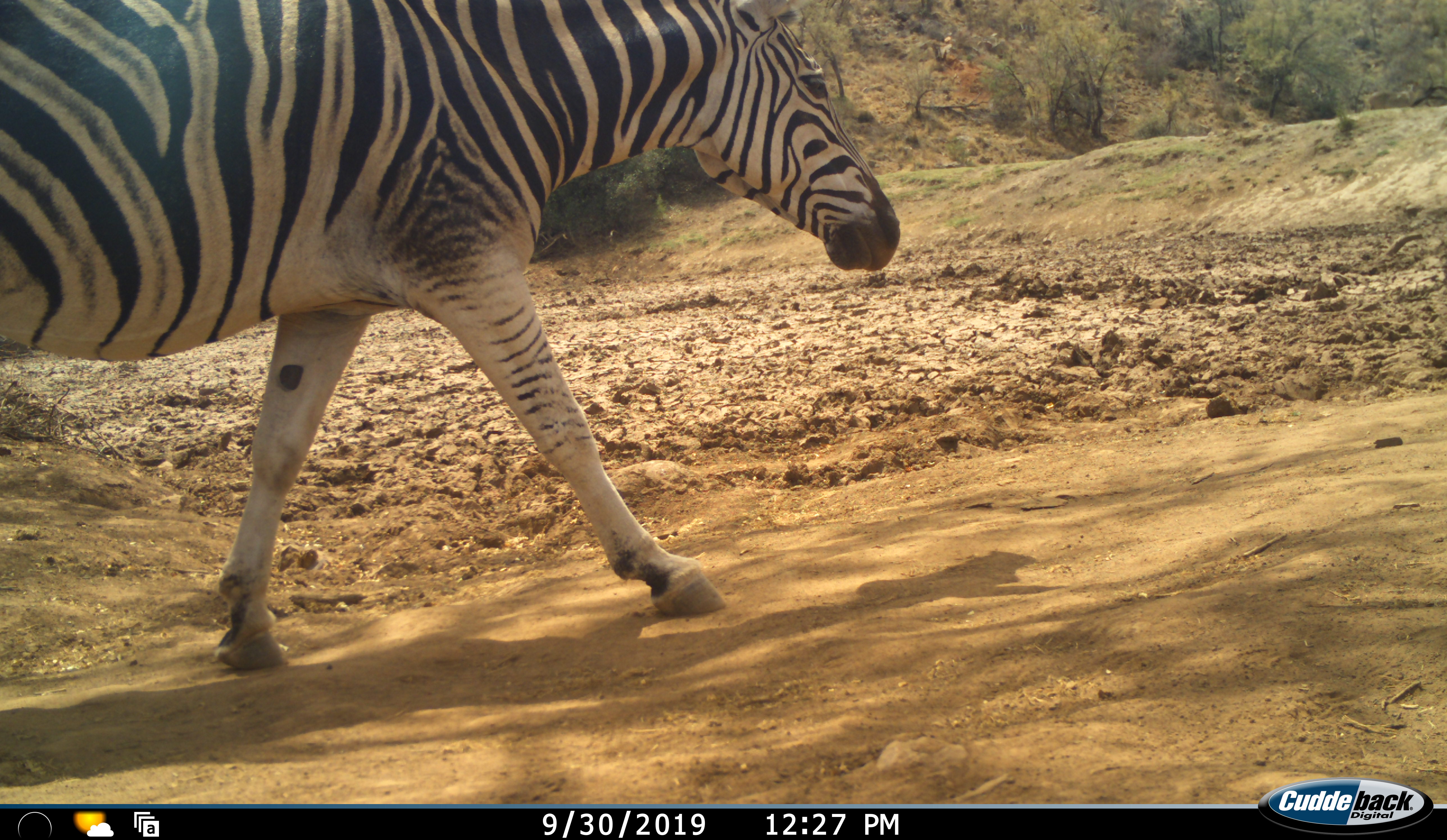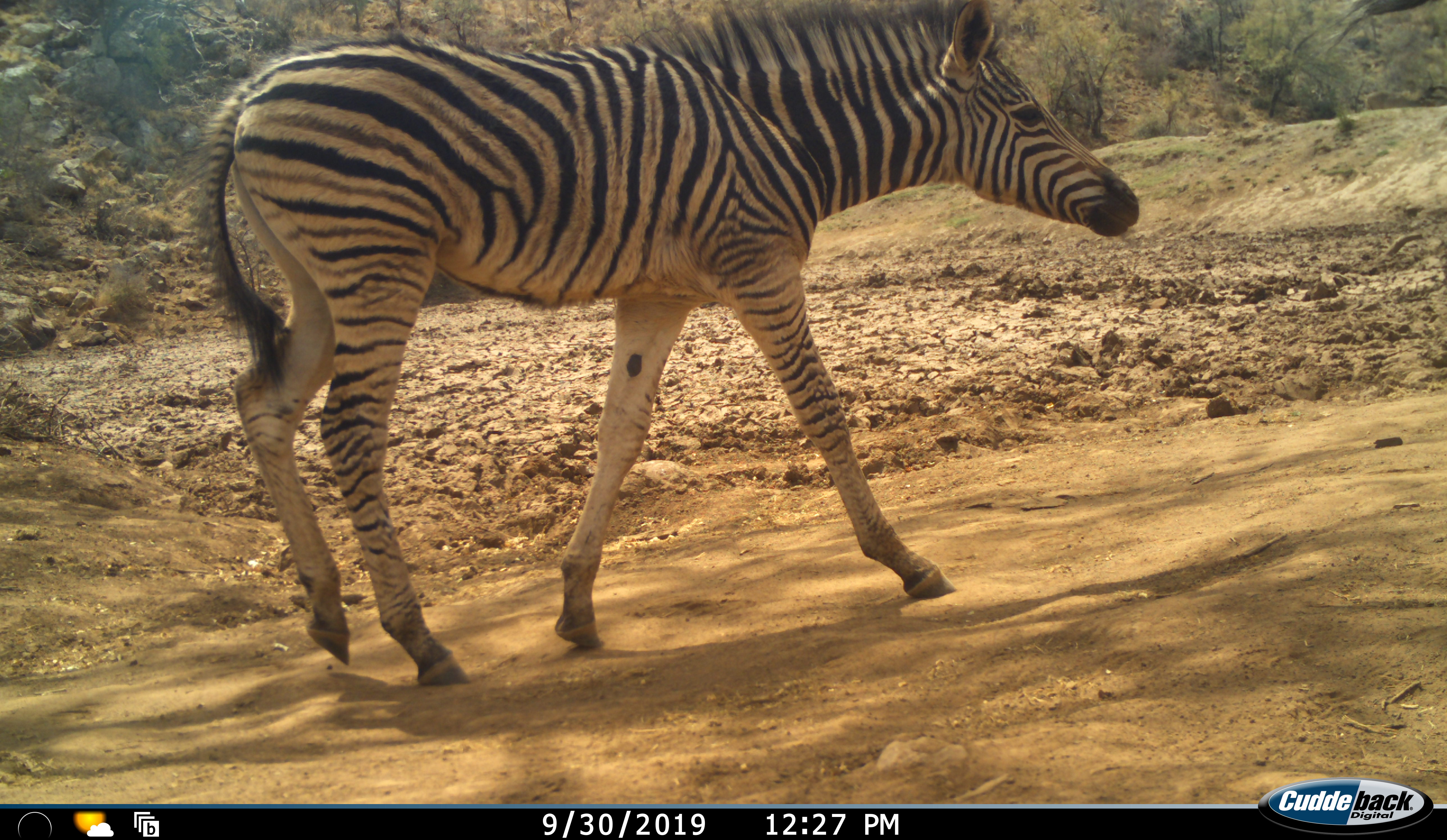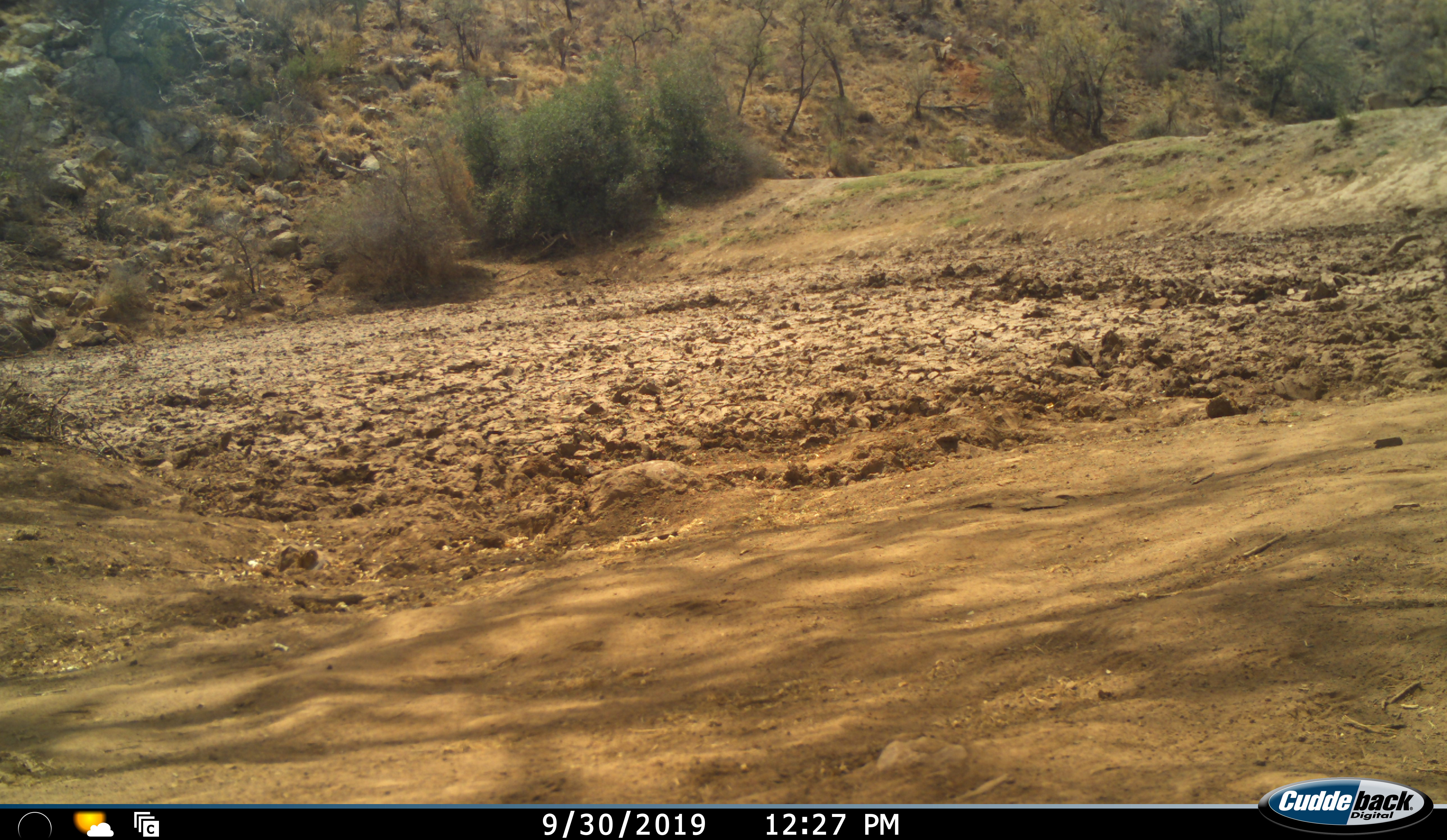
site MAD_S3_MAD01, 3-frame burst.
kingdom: Animalia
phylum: Chordata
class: Mammalia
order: Perissodactyla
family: Equidae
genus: Equus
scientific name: Equus quagga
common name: plains zebra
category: zebraplains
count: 1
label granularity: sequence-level